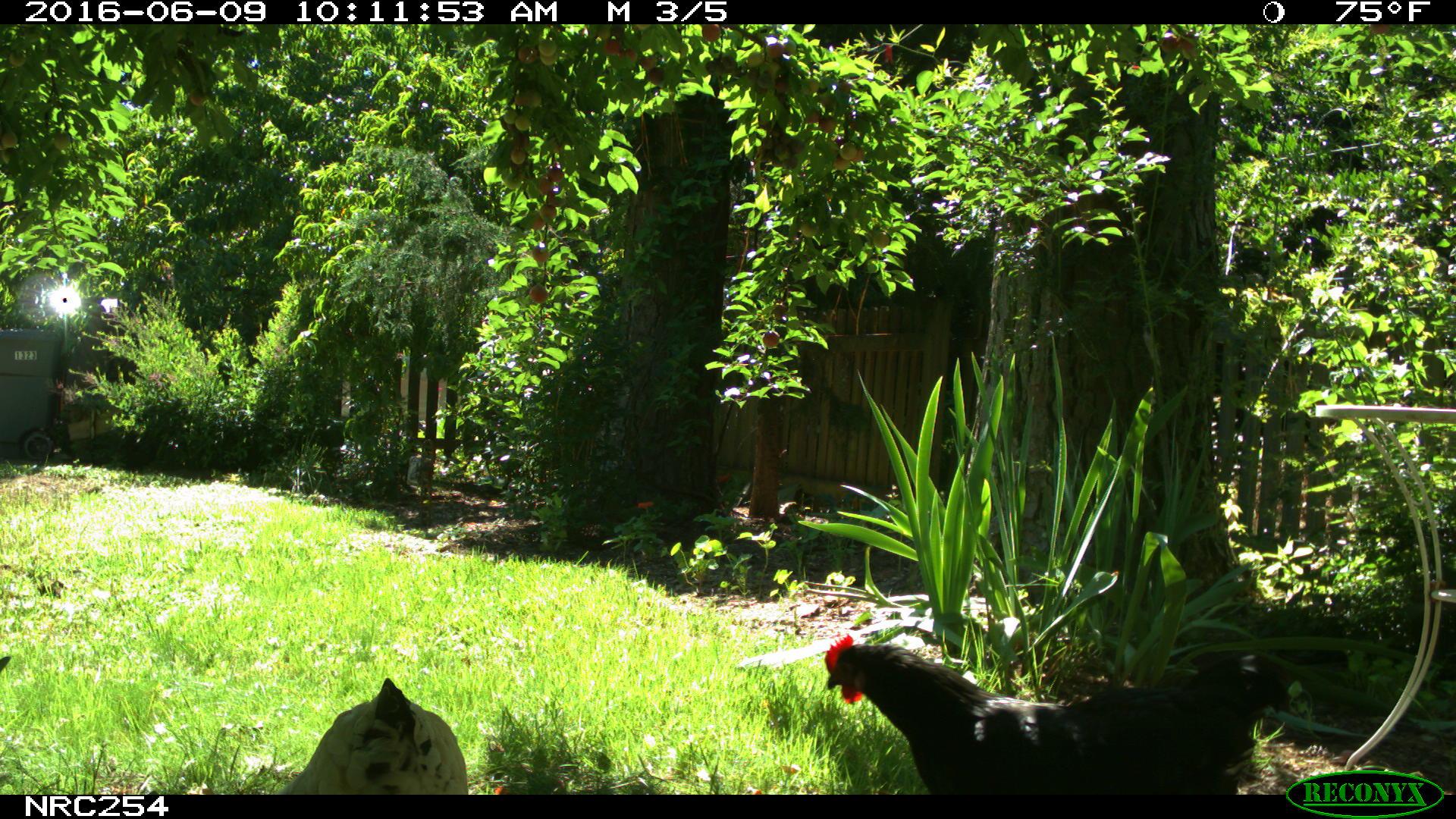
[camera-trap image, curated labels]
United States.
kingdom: Animalia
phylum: Chordata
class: Aves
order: Galliformes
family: Phasianidae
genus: Gallus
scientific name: Gallus gallus domesticus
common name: domestic chicken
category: Chicken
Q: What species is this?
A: Chicken (domestic chicken) (Gallus gallus domesticus).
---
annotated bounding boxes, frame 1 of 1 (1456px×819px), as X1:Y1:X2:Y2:
Chicken: 818:623:1292:797; 272:670:490:802